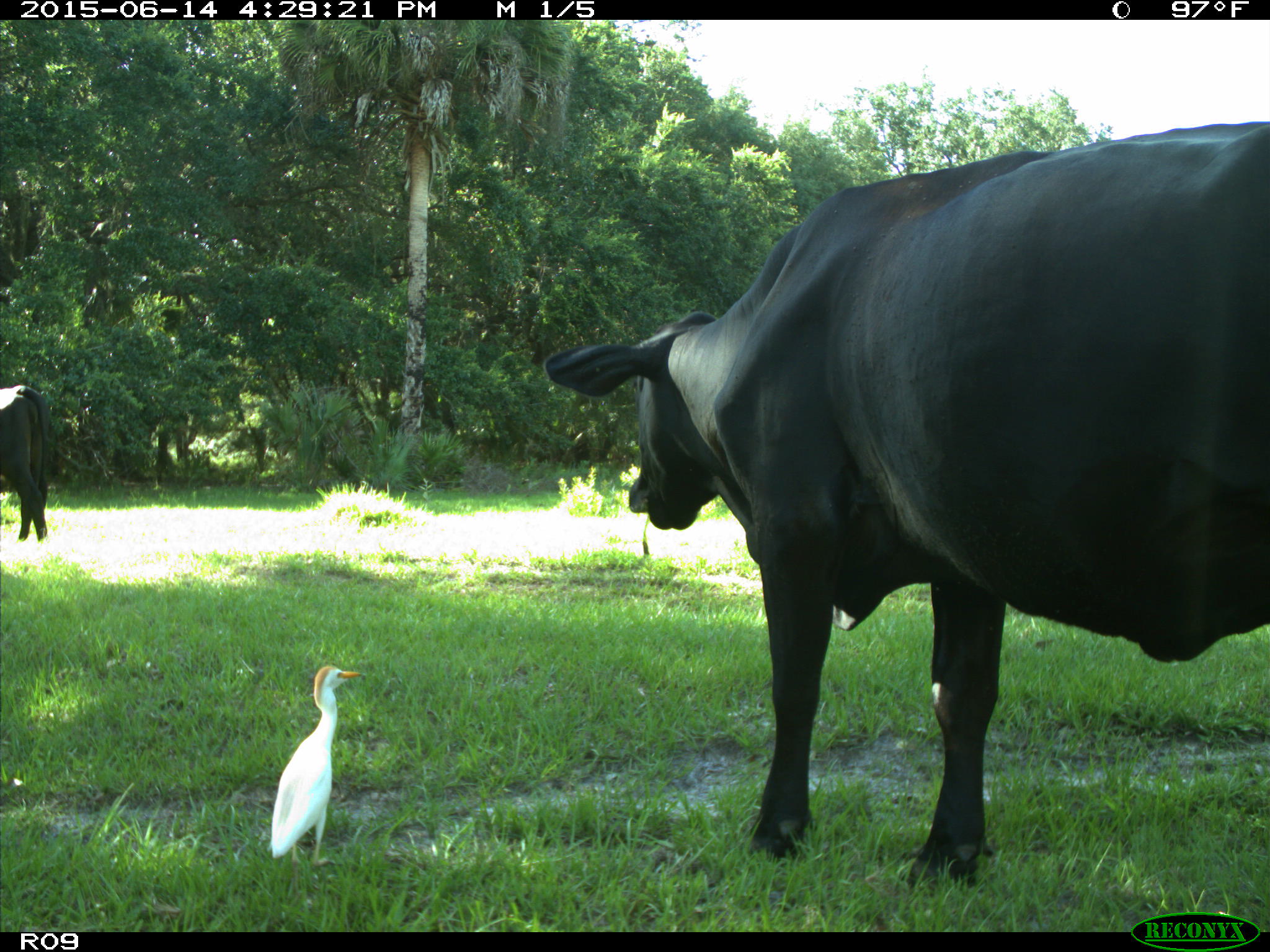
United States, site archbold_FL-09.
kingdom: Animalia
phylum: Chordata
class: Mammalia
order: Artiodactyla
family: Bovidae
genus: Bos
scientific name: Bos taurus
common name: domestic cow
Bos taurus (domestic cow).